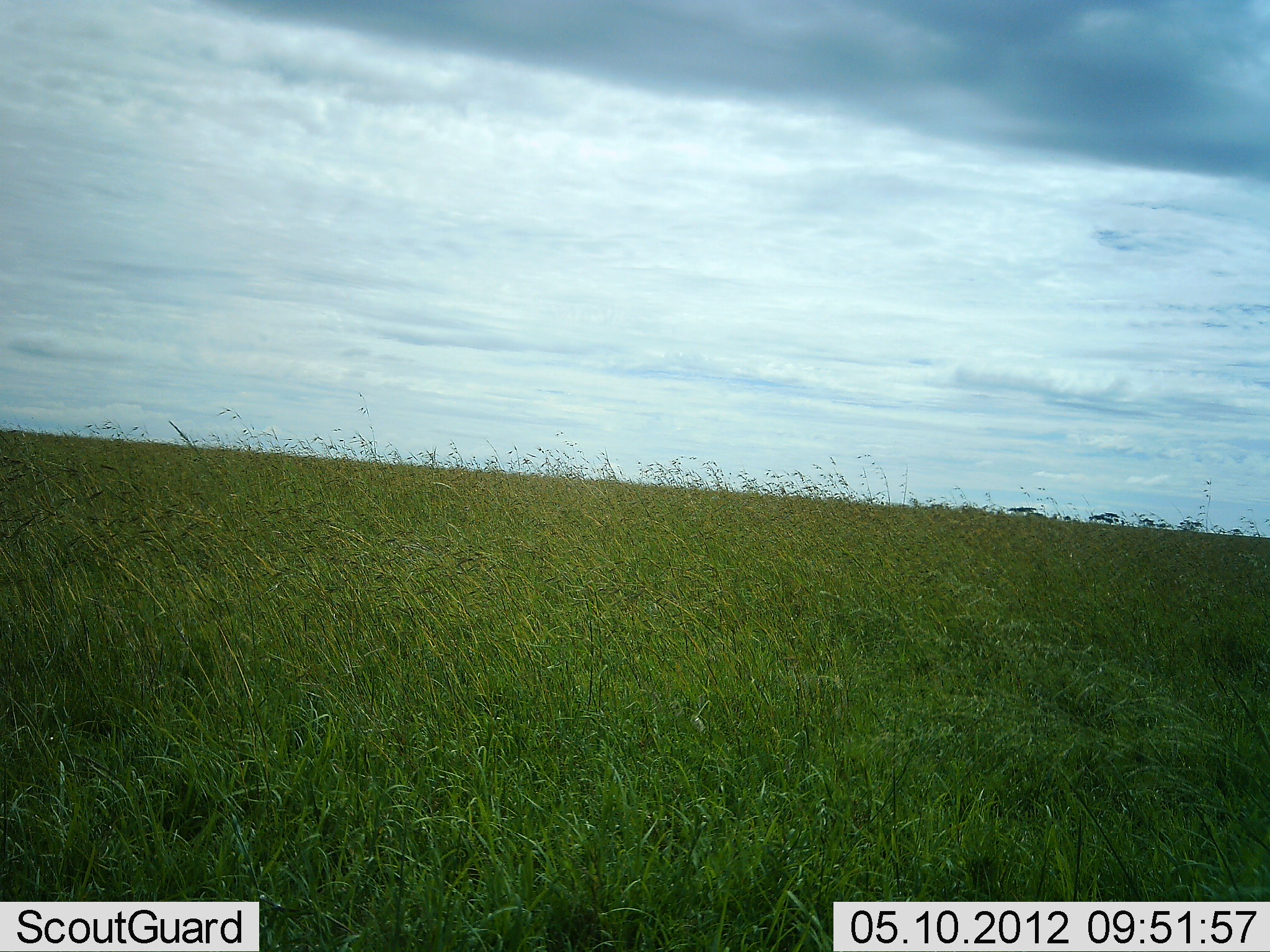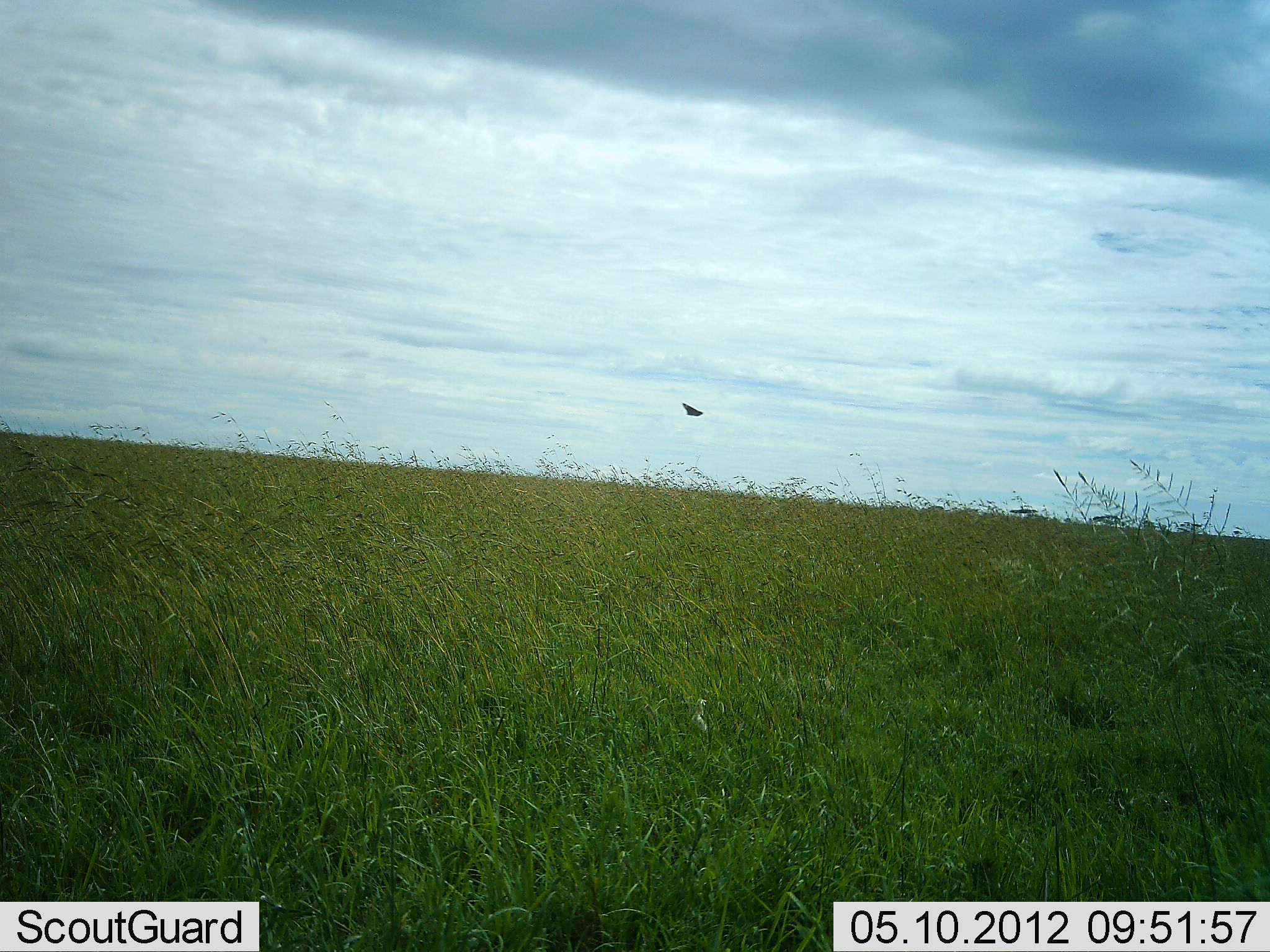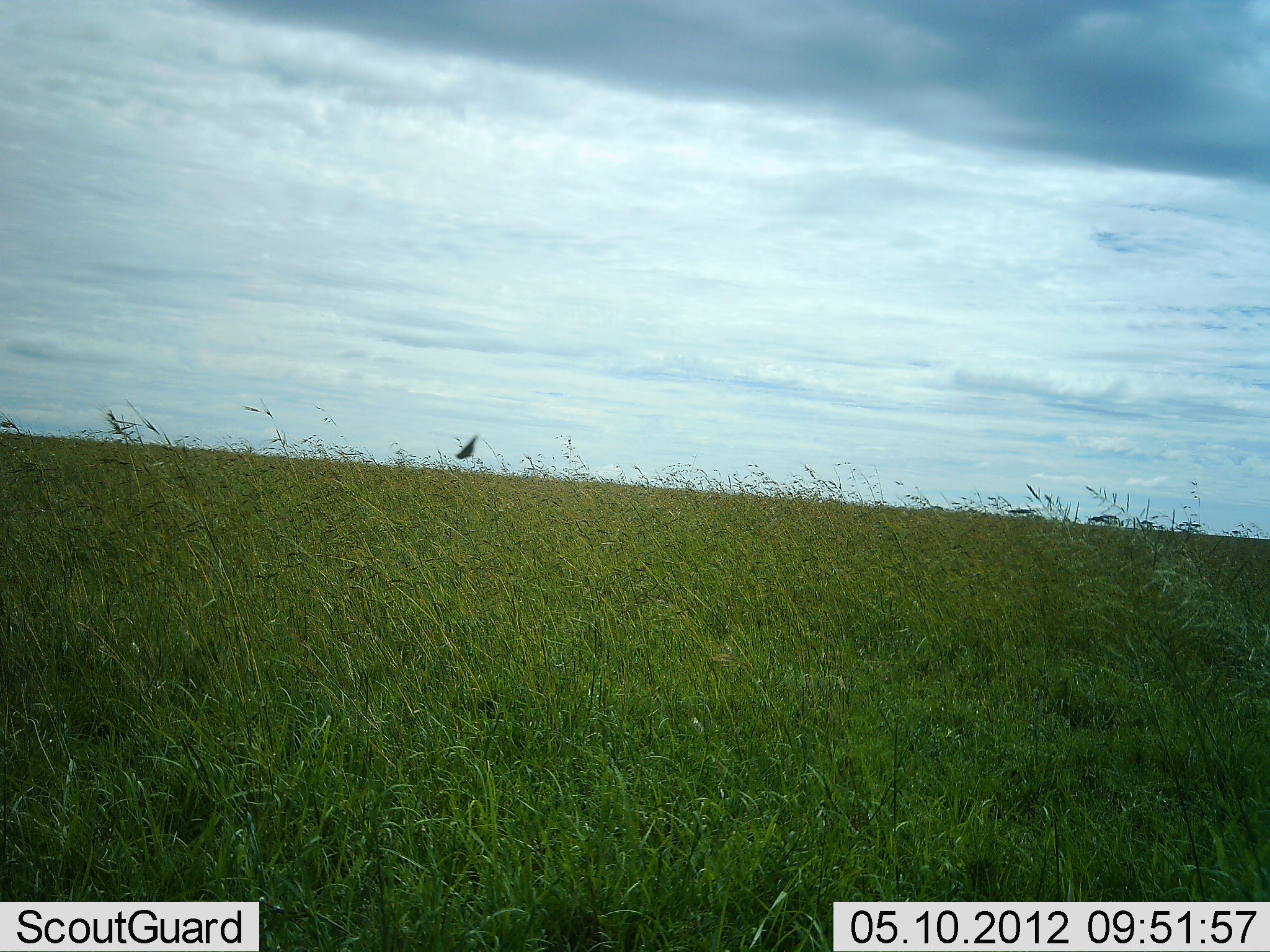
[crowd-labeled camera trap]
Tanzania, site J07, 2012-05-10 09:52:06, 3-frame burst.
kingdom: Animalia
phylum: Chordata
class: Aves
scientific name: Aves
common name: bird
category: otherbird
Otherbird (bird) (Aves), count 1. Behavior (volunteer vote fractions): standing 0%, resting 0%, moving 100%, interacting 0%. Young present (vote fraction): 0%. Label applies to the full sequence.